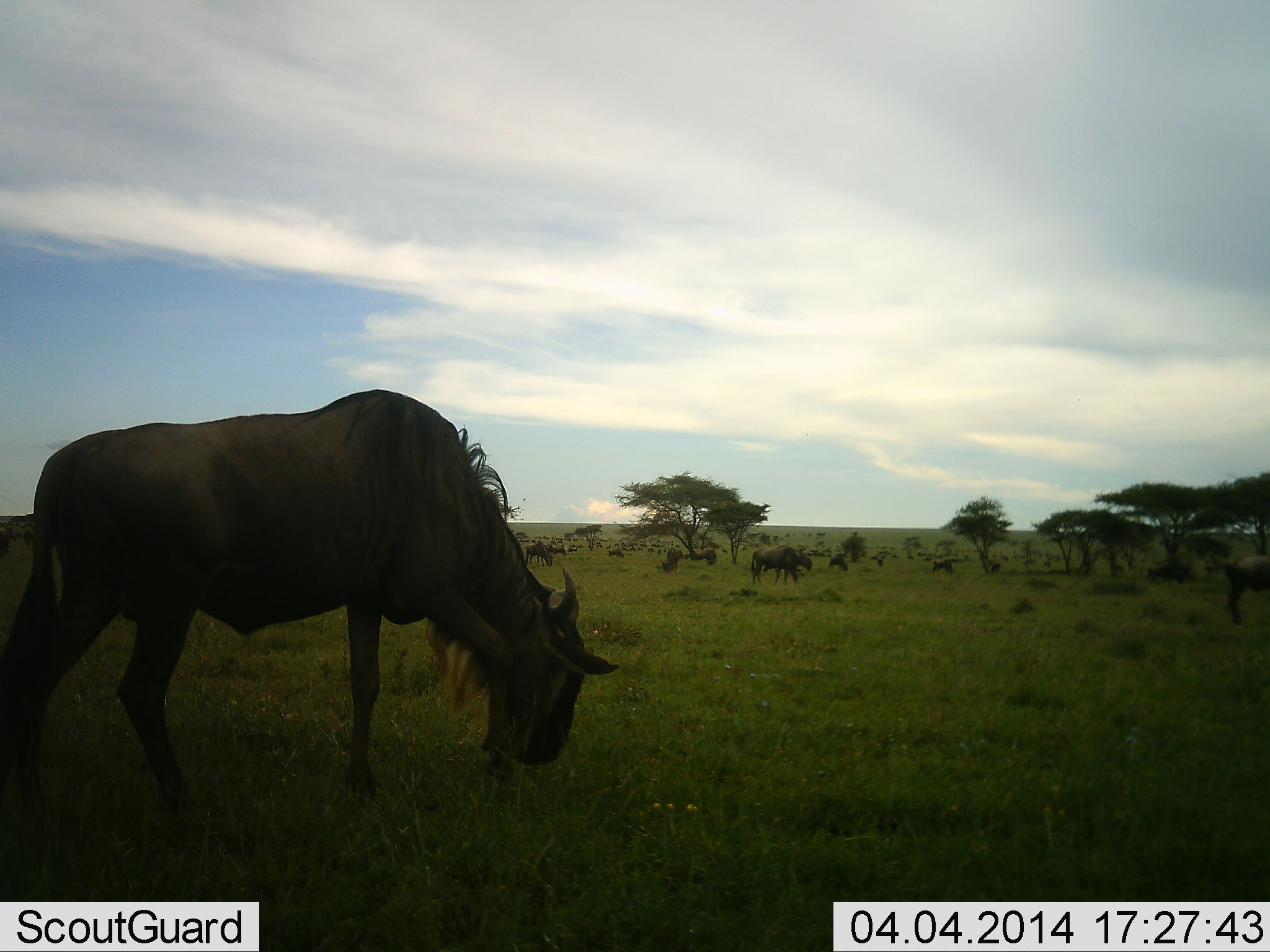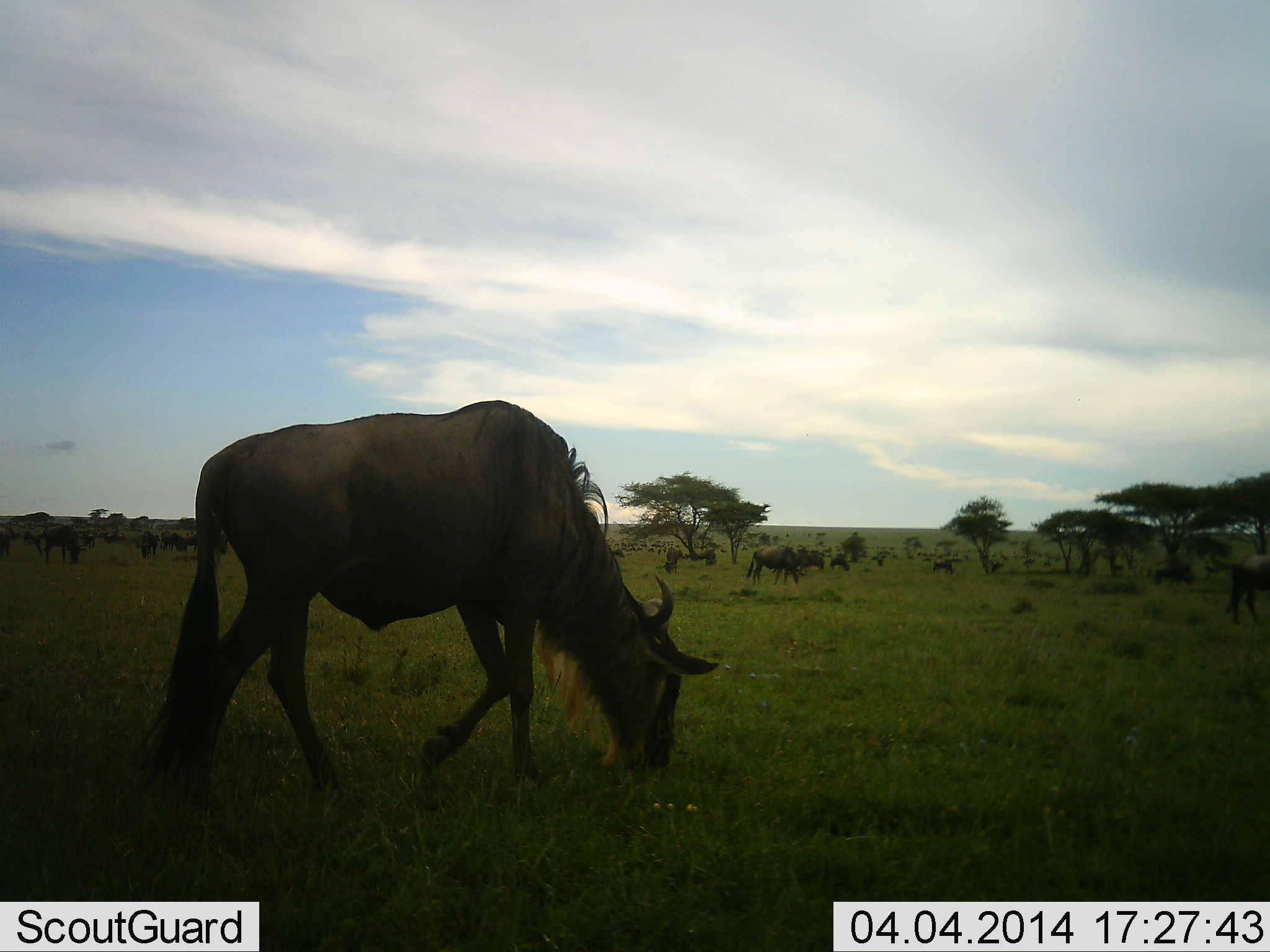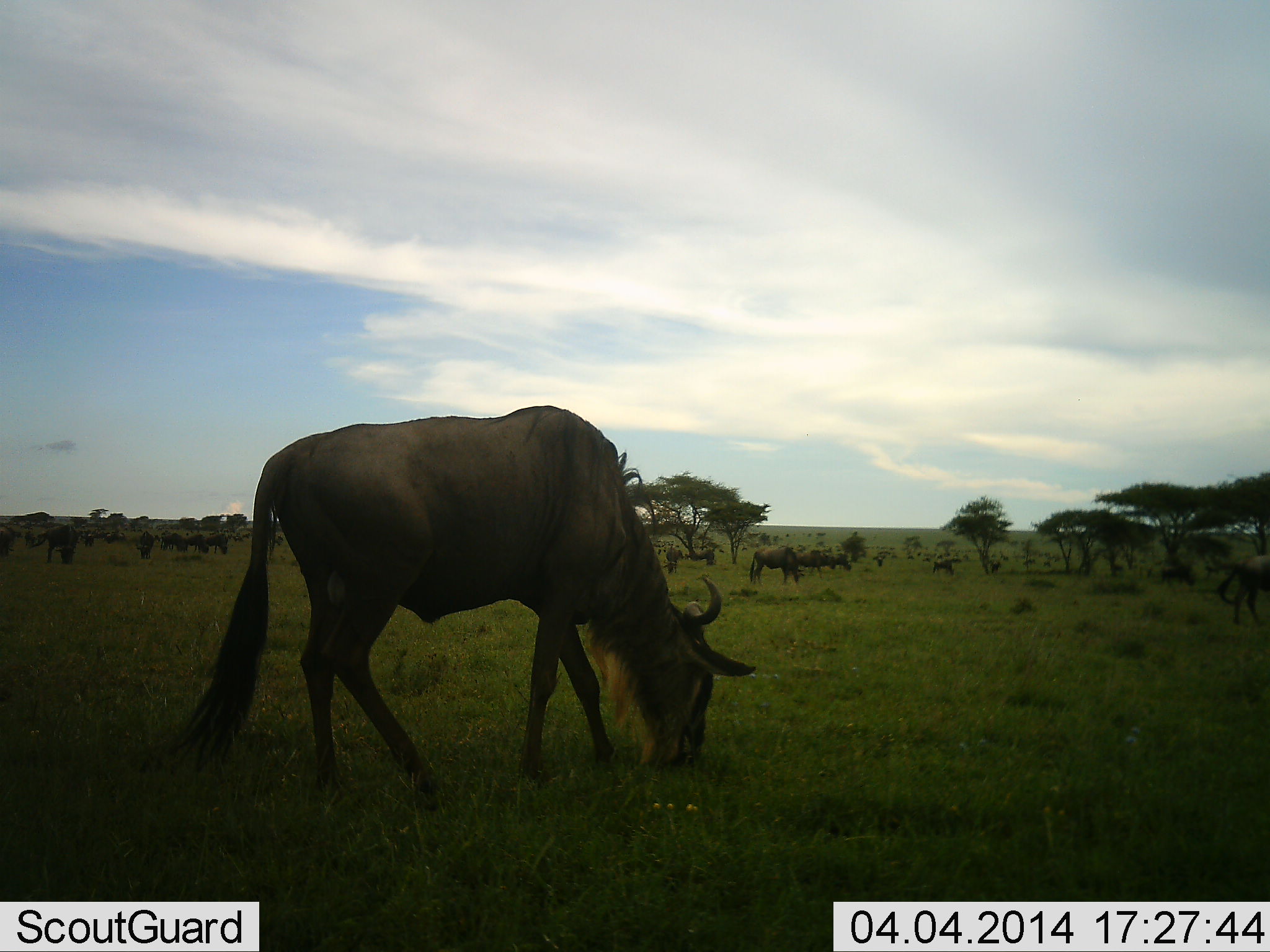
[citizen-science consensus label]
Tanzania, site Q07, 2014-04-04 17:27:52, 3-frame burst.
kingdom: Animalia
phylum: Chordata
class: Mammalia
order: Artiodactyla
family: Bovidae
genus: Connochaetes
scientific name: Connochaetes taurinus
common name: blue wildebeest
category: wildebeest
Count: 11-50.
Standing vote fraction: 50%.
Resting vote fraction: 0%.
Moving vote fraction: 60%.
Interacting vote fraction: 0%.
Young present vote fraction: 0%.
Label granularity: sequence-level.